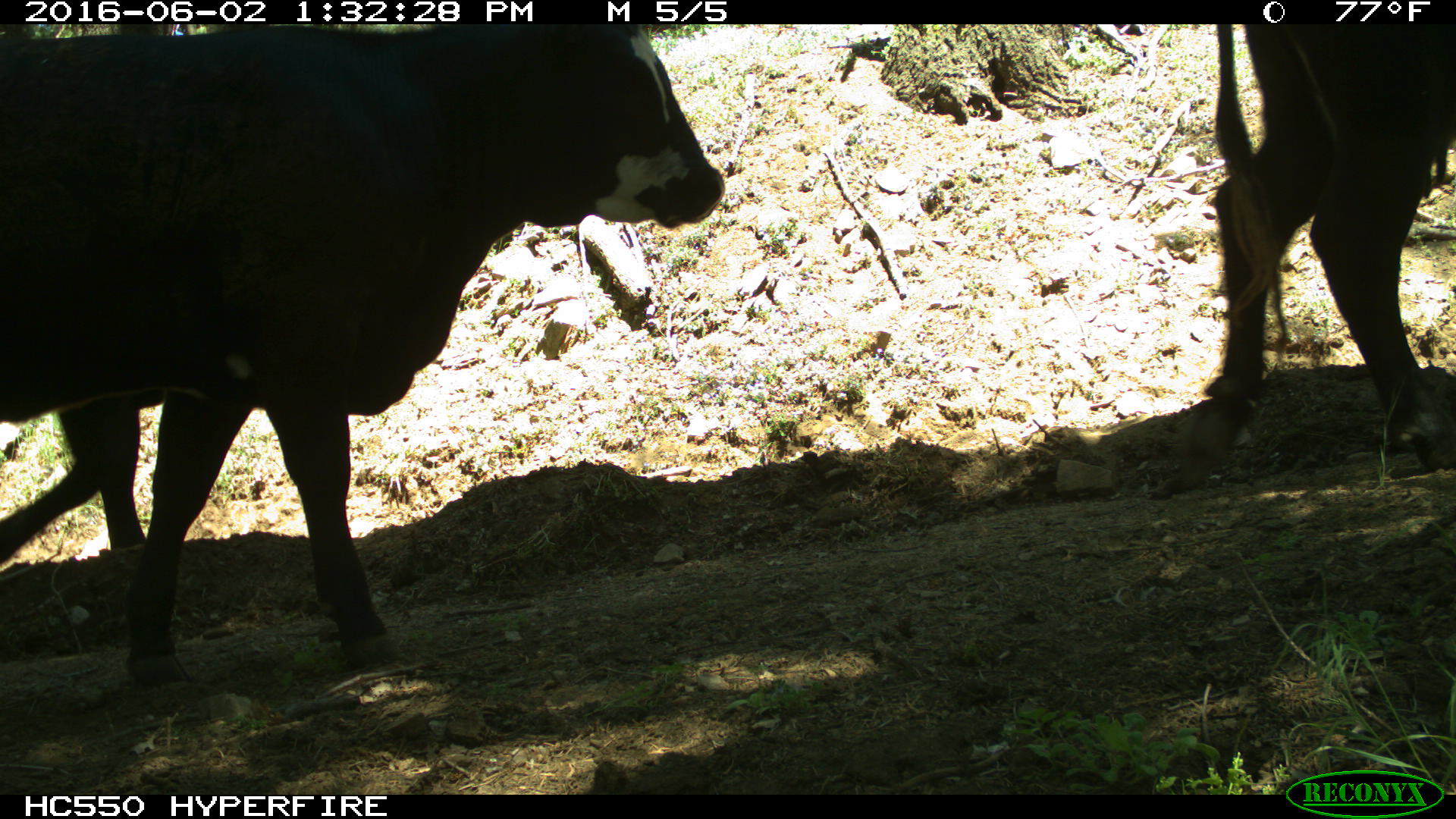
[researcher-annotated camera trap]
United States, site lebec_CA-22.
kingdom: Animalia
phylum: Chordata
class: Mammalia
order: Artiodactyla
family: Bovidae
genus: Bos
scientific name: Bos taurus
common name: domestic cow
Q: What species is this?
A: Bos taurus (domestic cow).